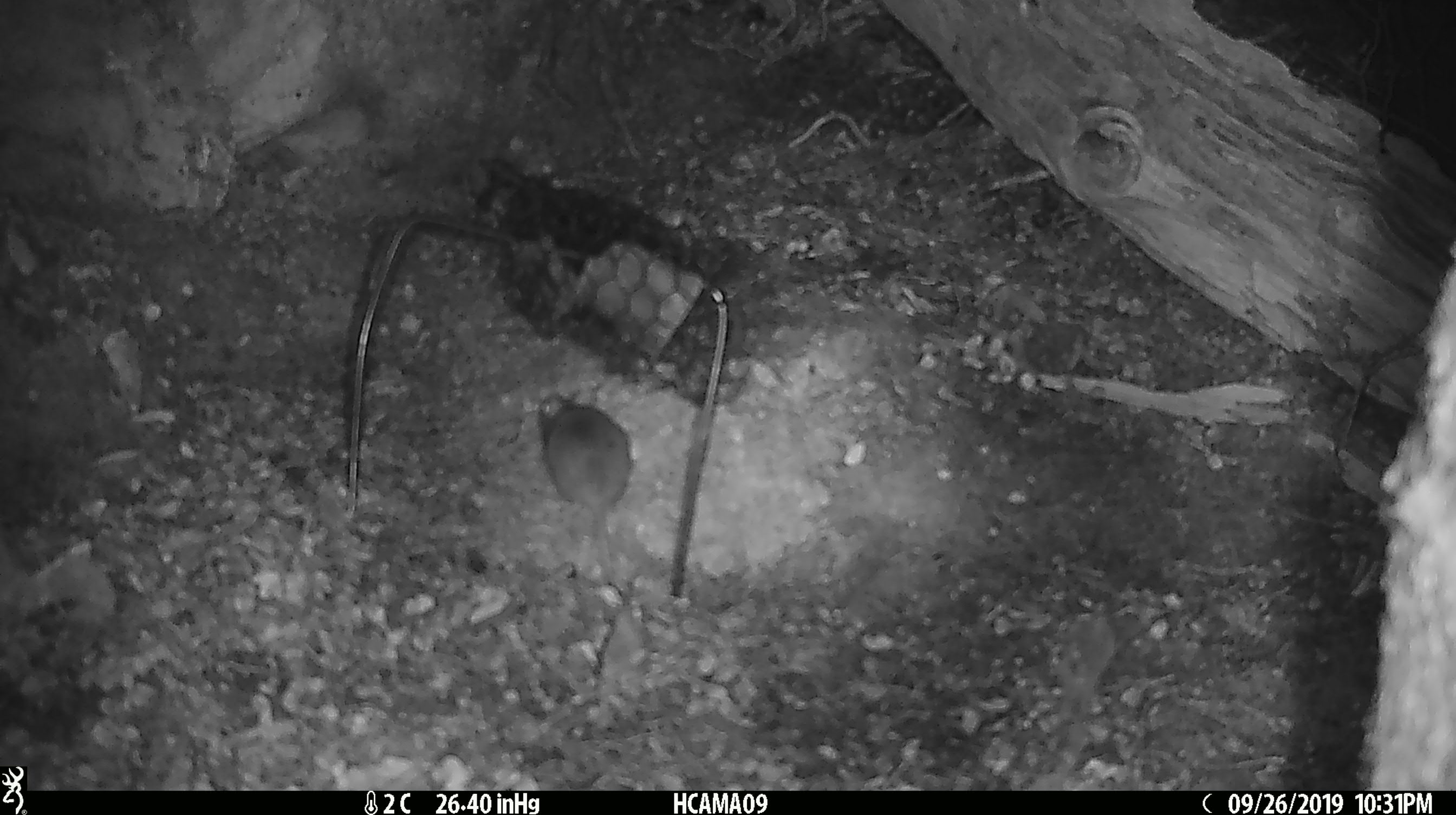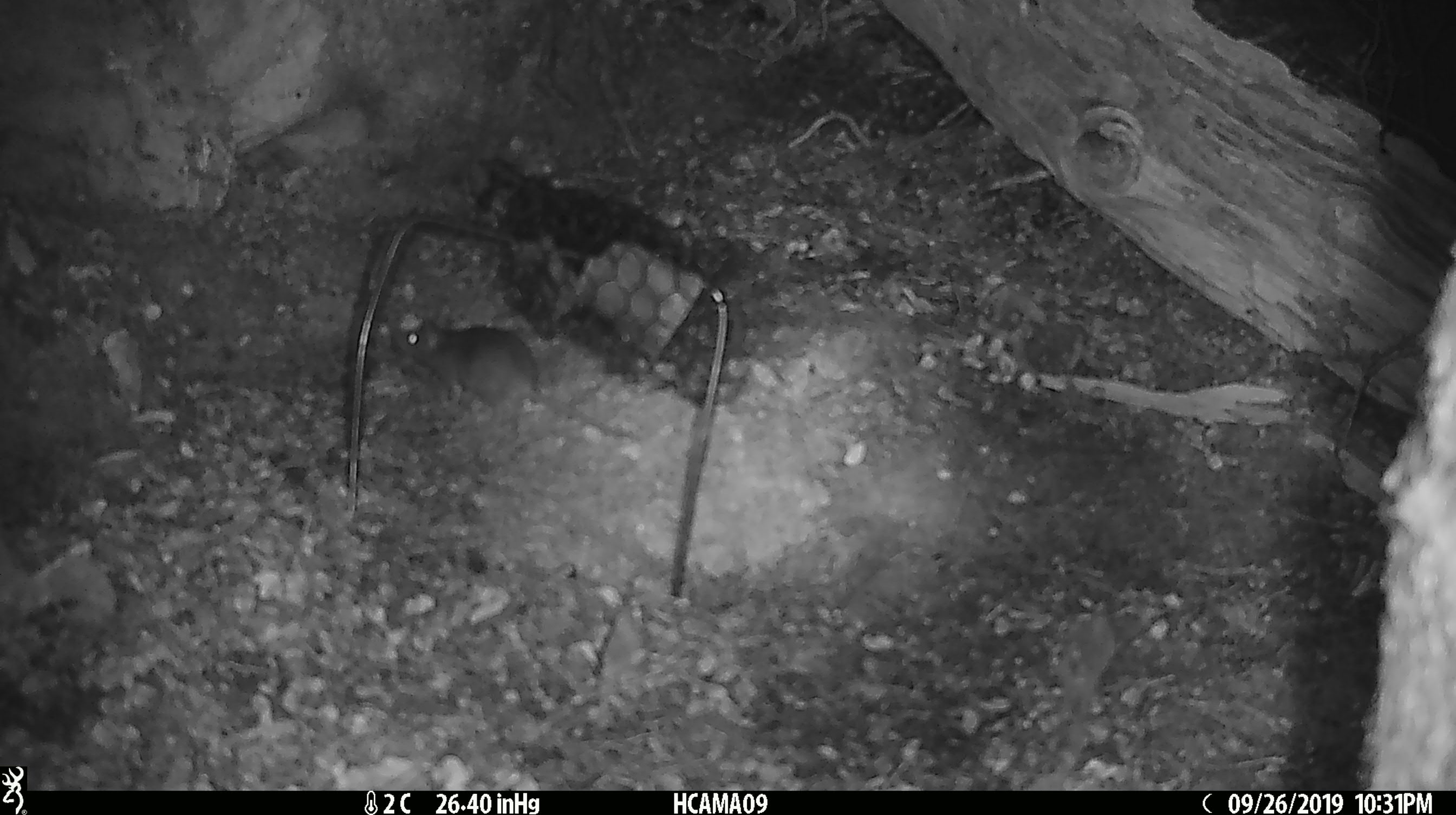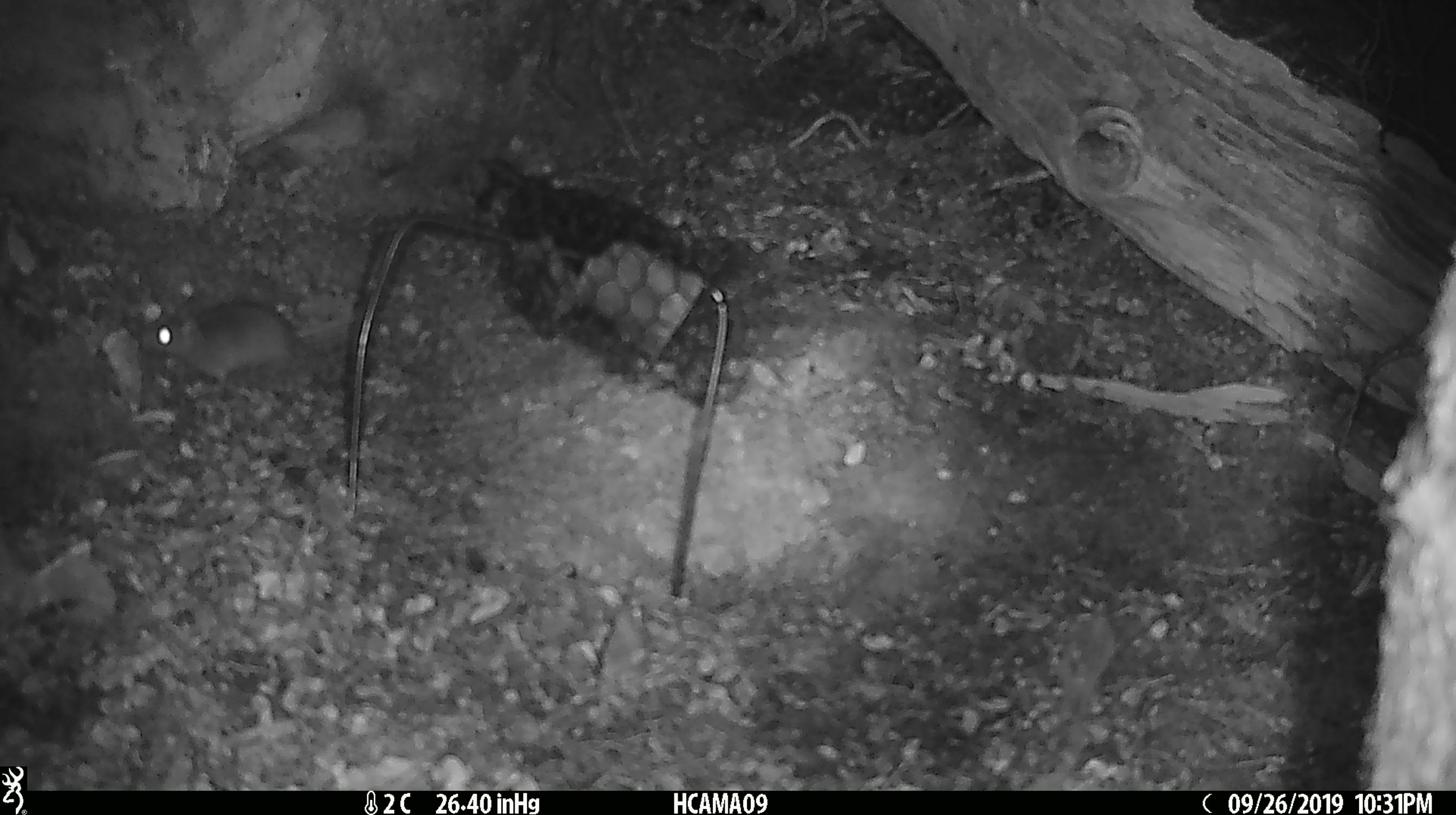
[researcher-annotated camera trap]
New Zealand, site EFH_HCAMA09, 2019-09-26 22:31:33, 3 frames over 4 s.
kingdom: Animalia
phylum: Chordata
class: Mammalia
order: Rodentia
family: Muridae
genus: Mus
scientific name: Mus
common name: mouse